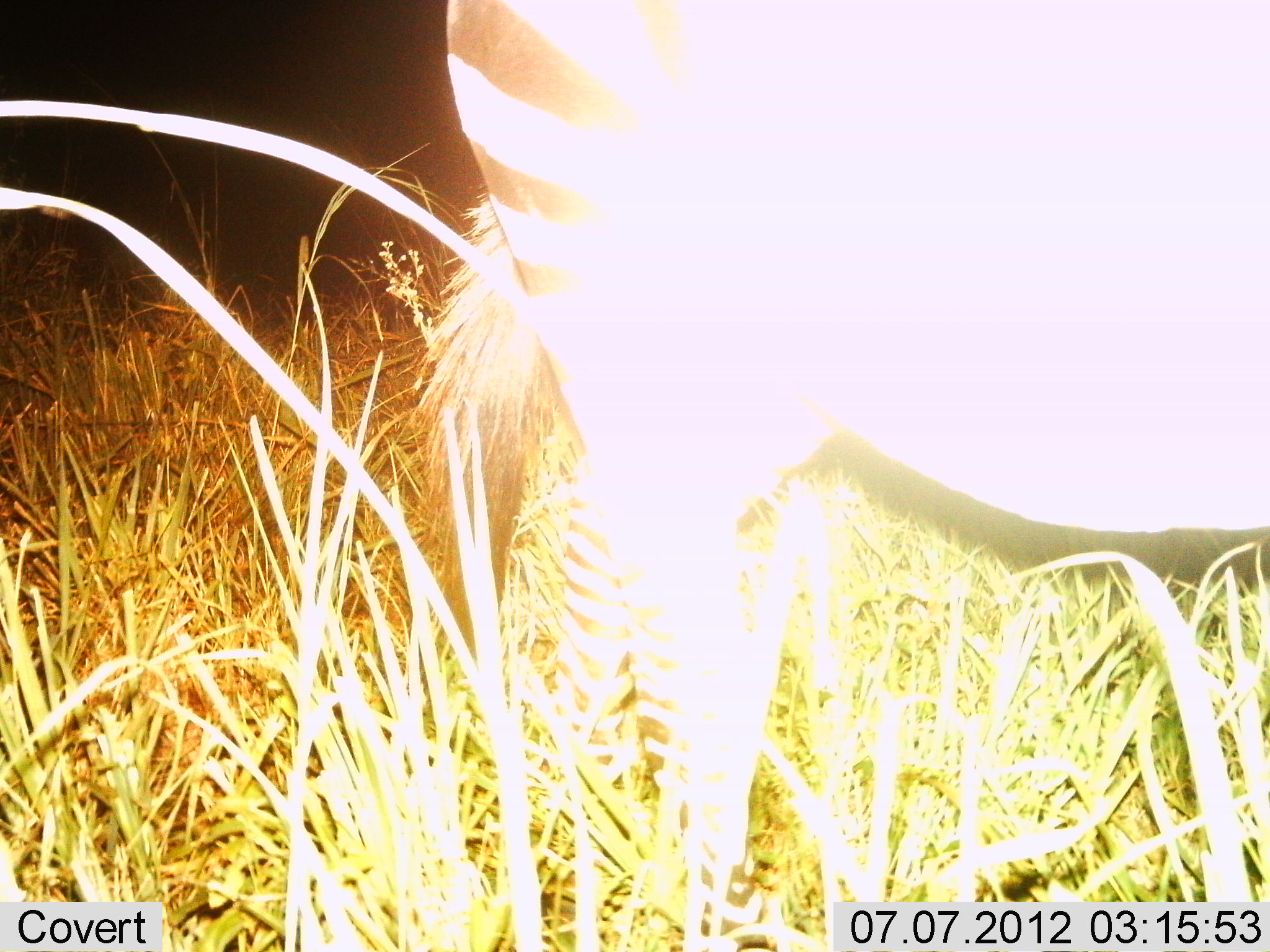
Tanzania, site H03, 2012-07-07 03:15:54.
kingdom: Animalia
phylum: Chordata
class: Mammalia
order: Perissodactyla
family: Equidae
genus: Equus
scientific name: Equus quagga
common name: plains zebra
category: zebra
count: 1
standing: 90%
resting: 0%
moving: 10%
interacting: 0%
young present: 0%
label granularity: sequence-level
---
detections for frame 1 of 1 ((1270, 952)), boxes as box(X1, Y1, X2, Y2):
animal: box(407, 1, 1269, 952)